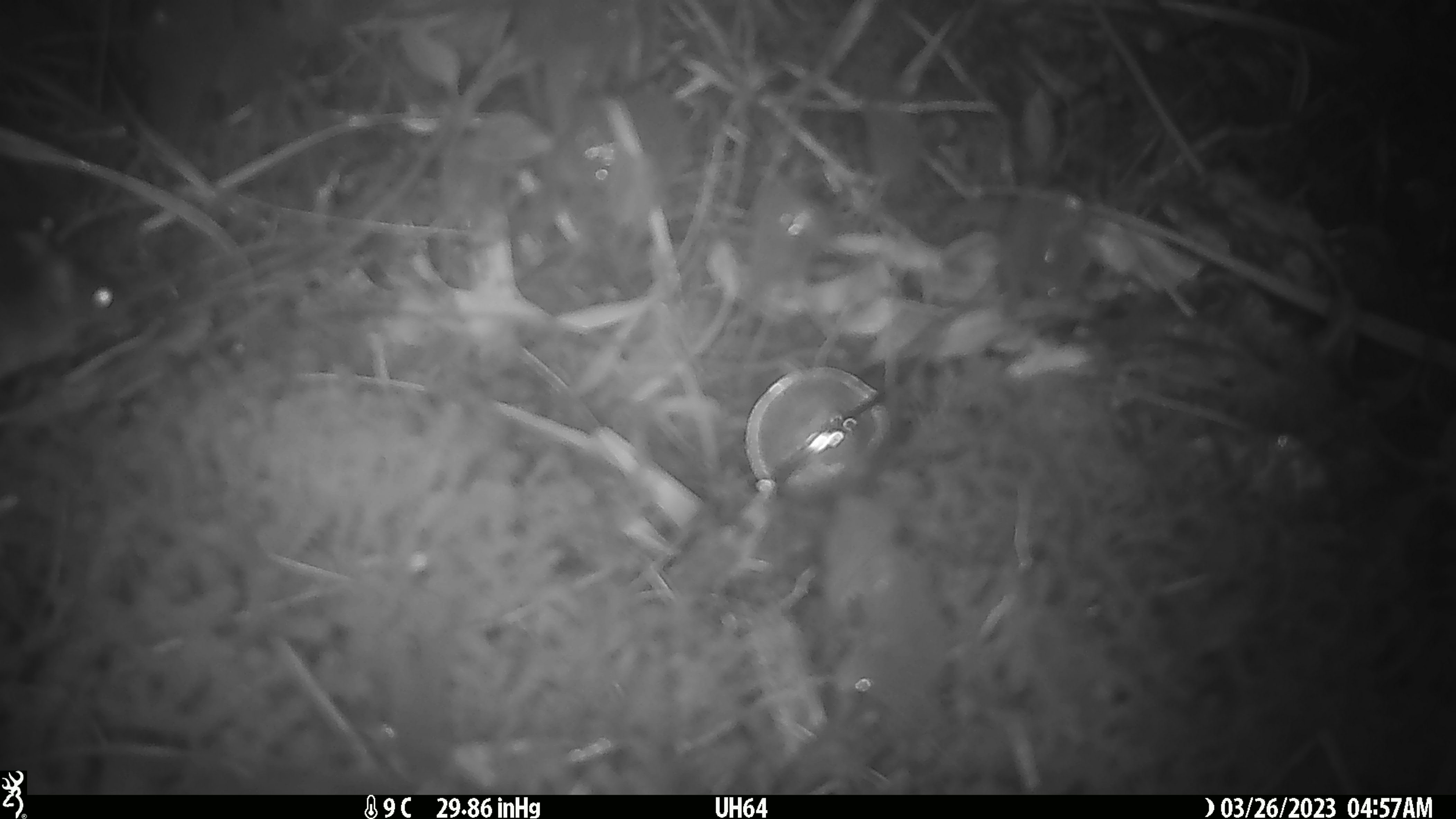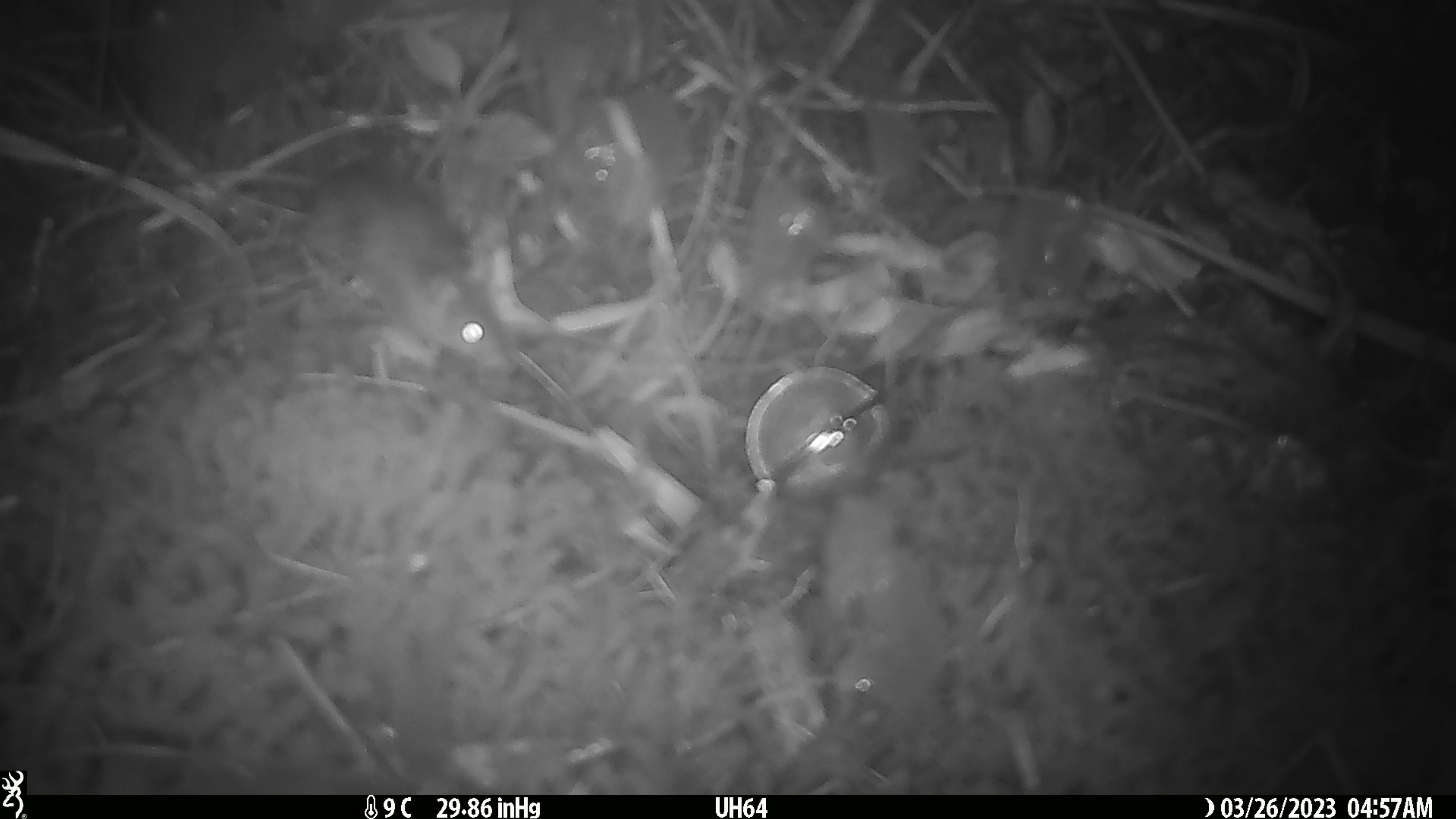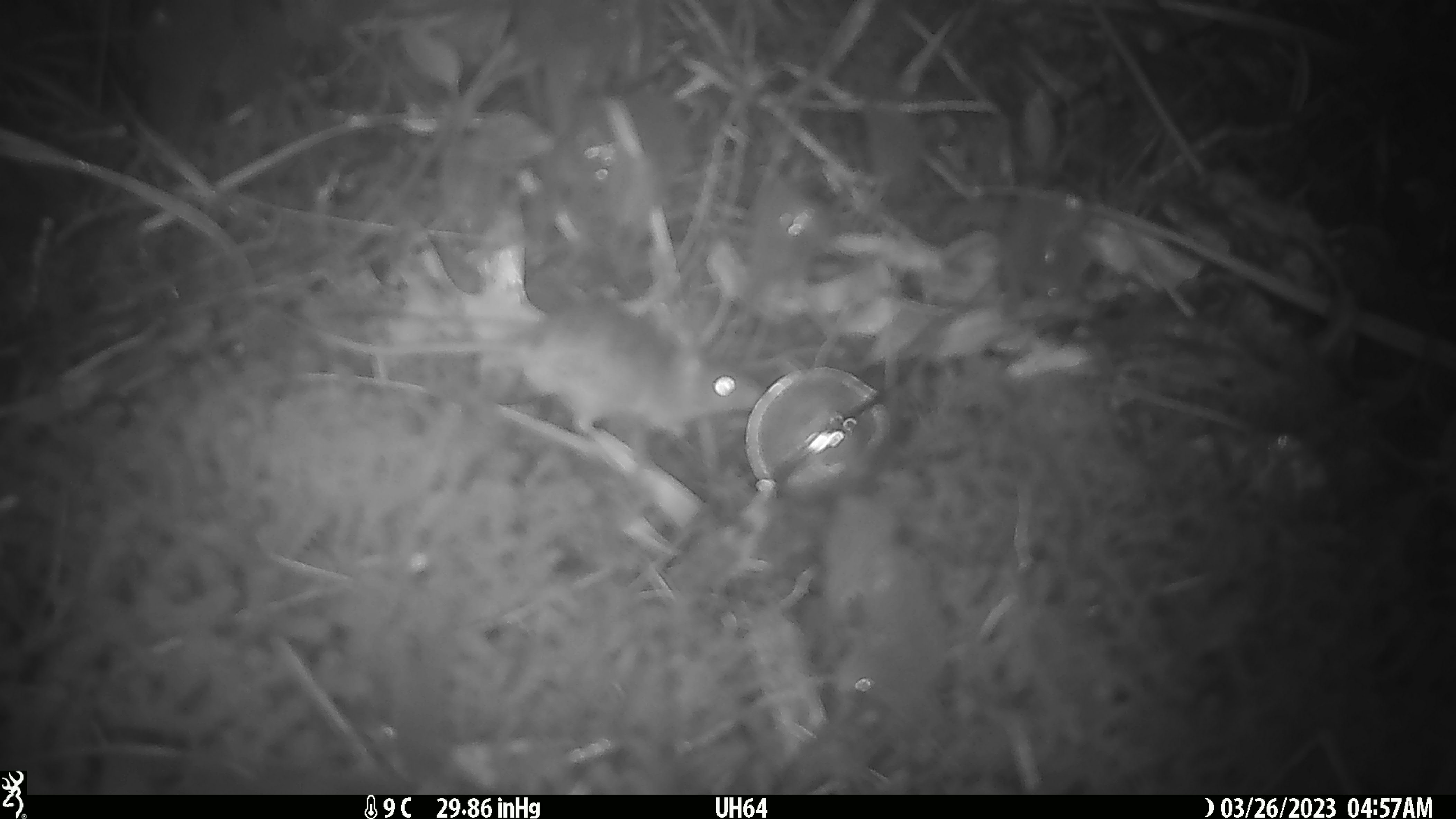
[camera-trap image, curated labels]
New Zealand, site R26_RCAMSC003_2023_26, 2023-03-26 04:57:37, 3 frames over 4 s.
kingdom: Animalia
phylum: Chordata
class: Mammalia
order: Rodentia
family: Muridae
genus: Mus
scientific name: Mus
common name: mouse